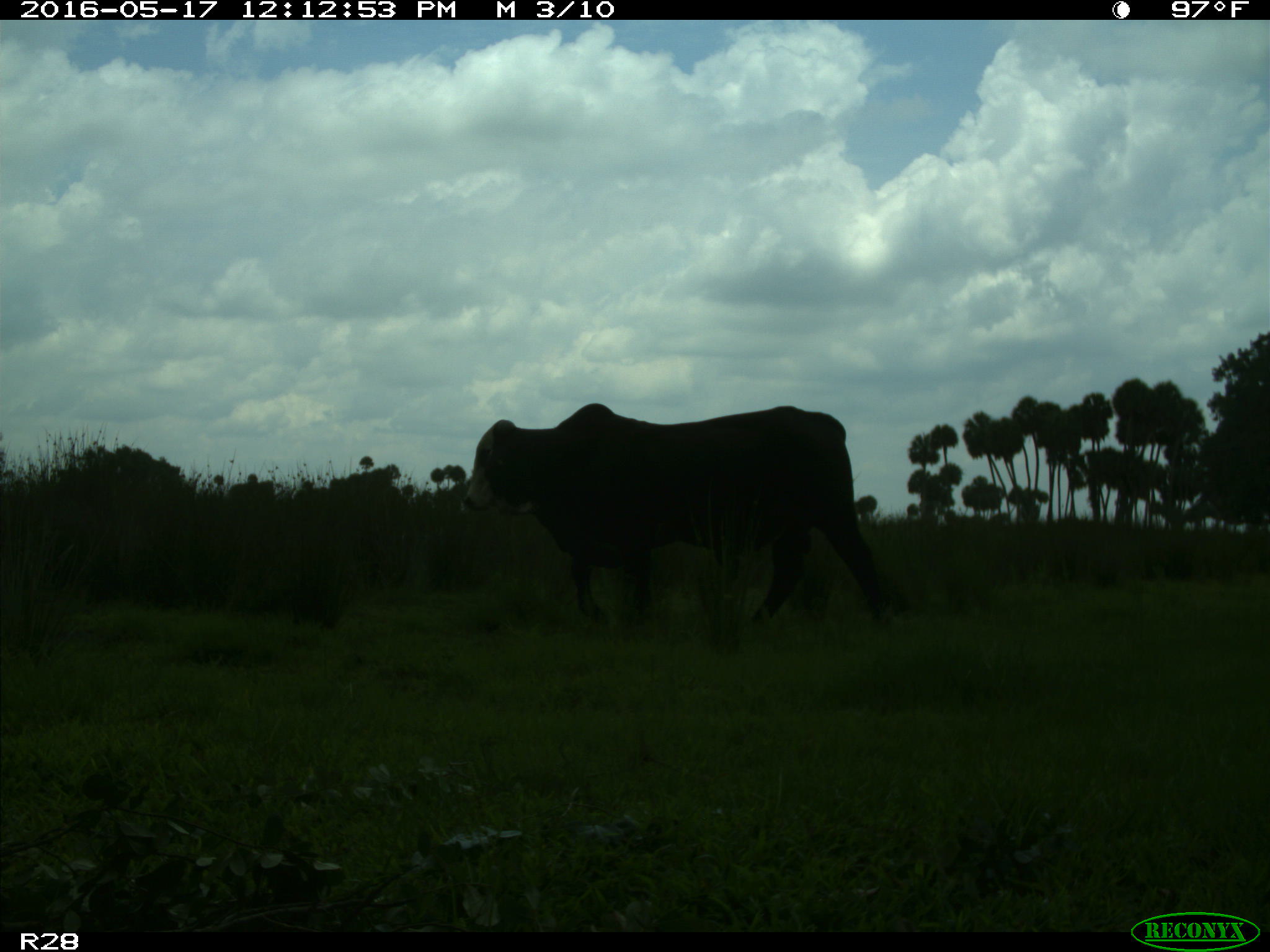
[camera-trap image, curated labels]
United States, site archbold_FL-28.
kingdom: Animalia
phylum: Chordata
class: Mammalia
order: Artiodactyla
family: Bovidae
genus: Bos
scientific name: Bos taurus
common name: domestic cow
Bos taurus (domestic cow).